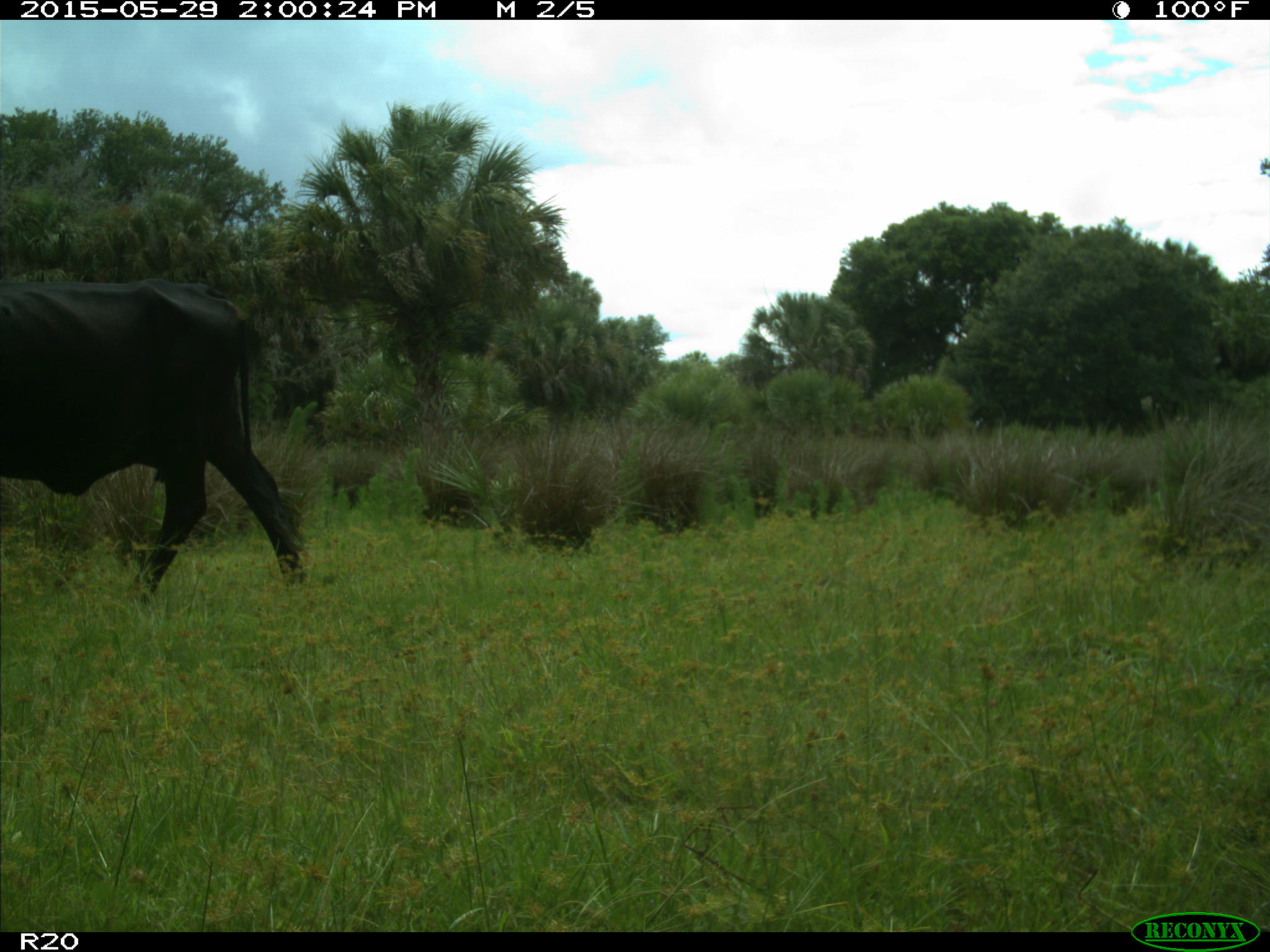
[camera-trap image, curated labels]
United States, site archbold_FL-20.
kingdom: Animalia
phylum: Chordata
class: Mammalia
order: Artiodactyla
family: Bovidae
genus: Bos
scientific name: Bos taurus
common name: domestic cow